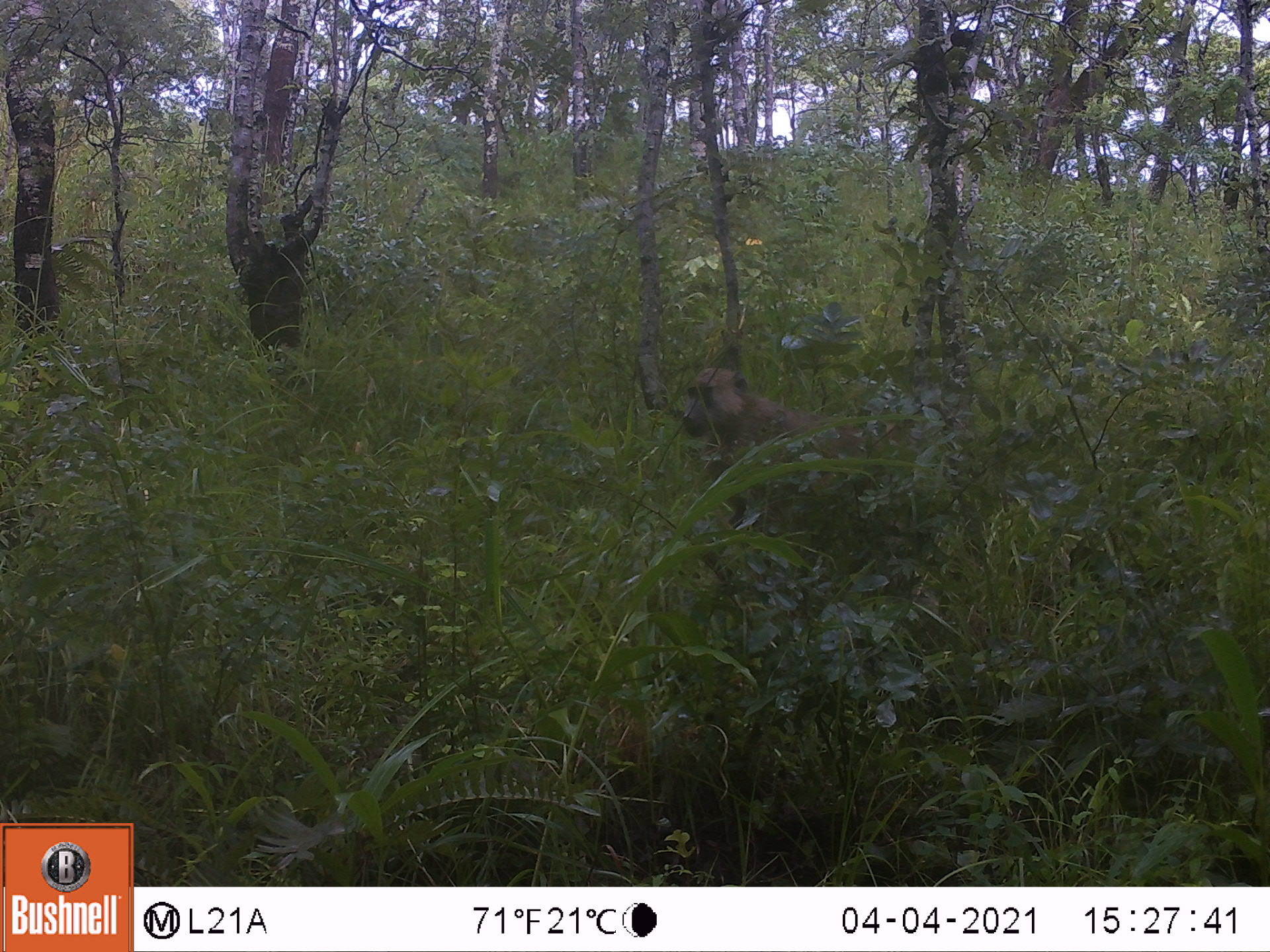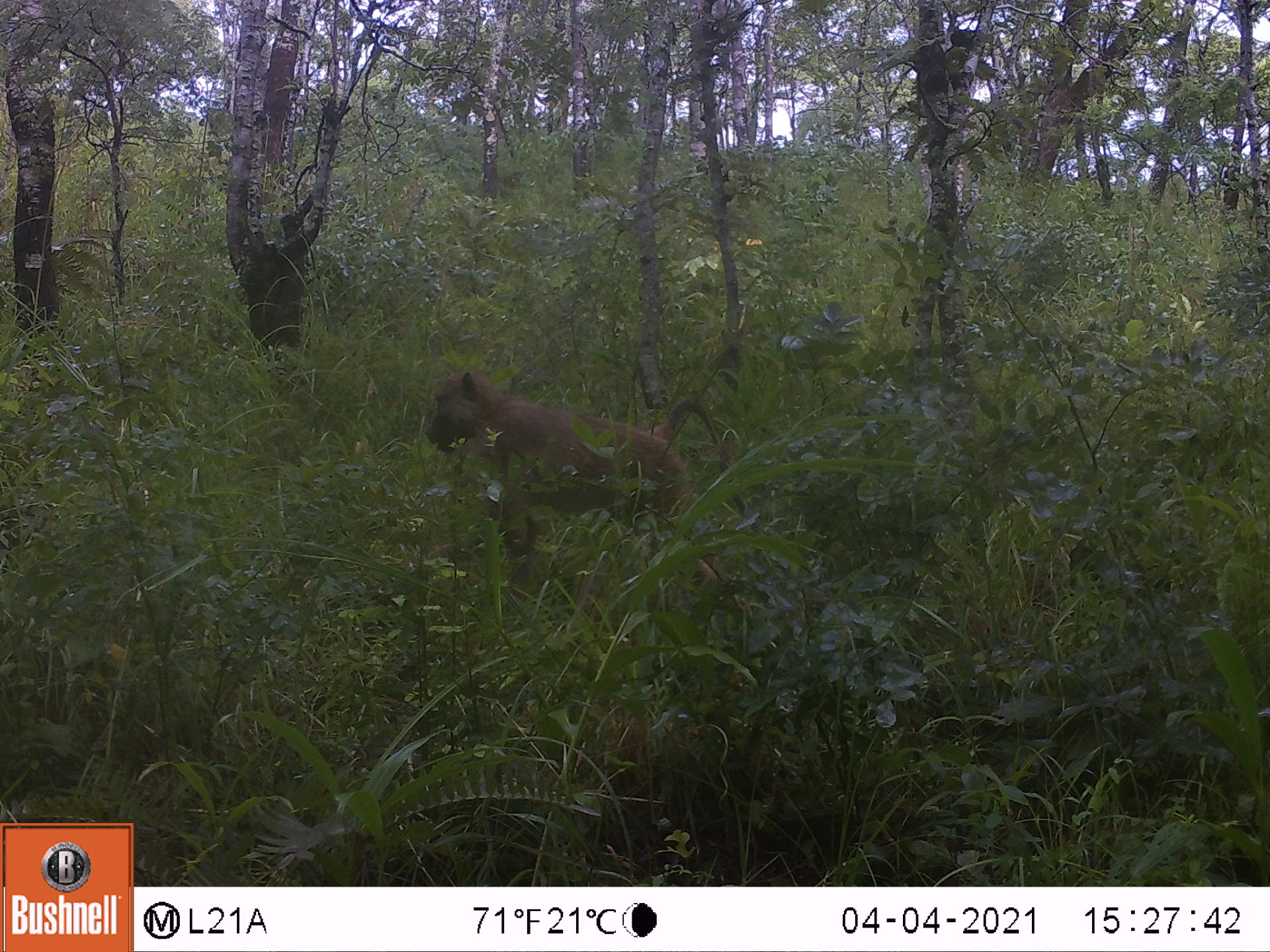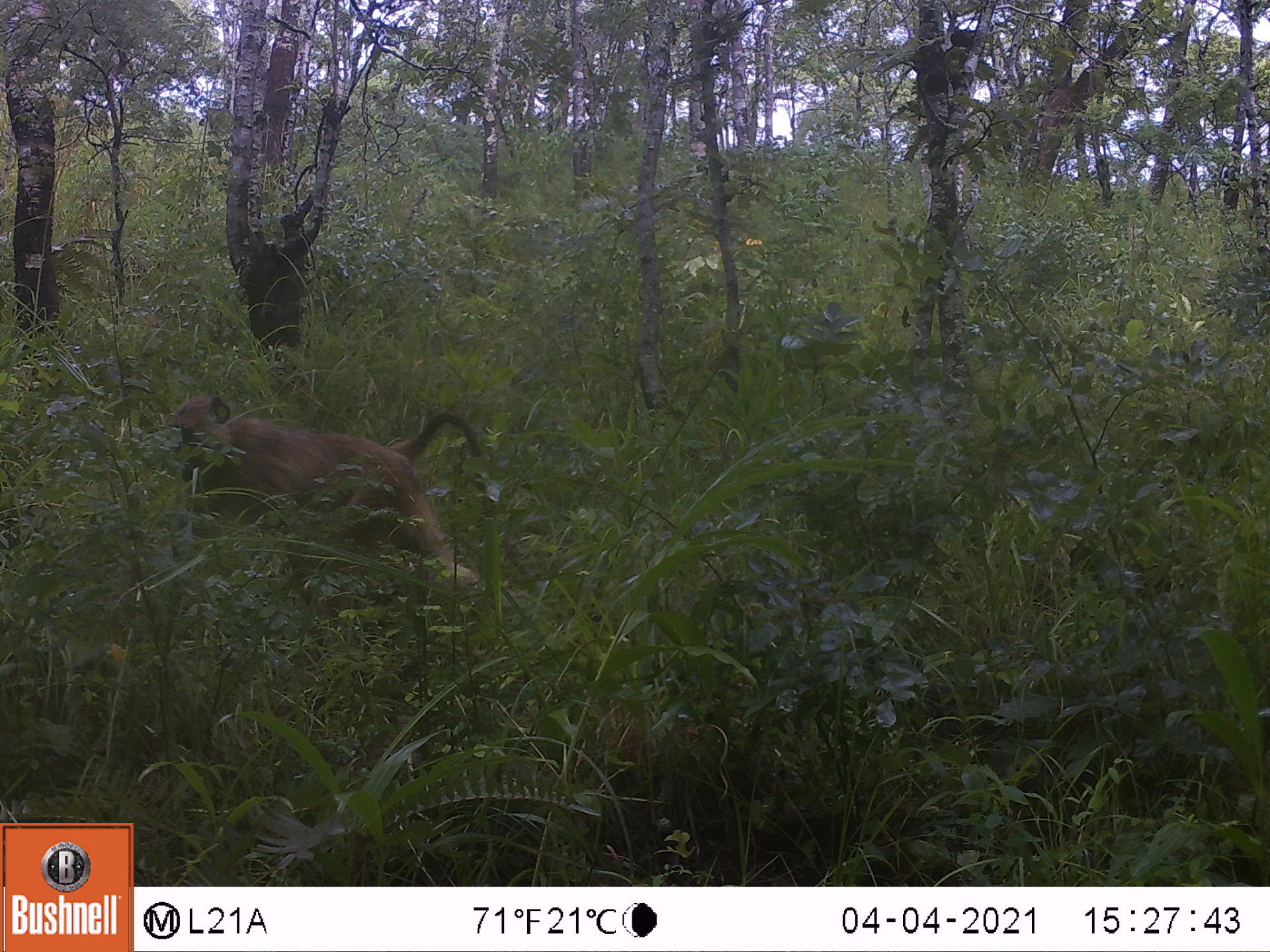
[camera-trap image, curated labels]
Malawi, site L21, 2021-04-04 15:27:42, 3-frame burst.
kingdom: Animalia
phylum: Chordata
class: Mammalia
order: Primates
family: Cercopithecidae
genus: Papio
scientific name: Papio cynocephalus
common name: yellow baboon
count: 1